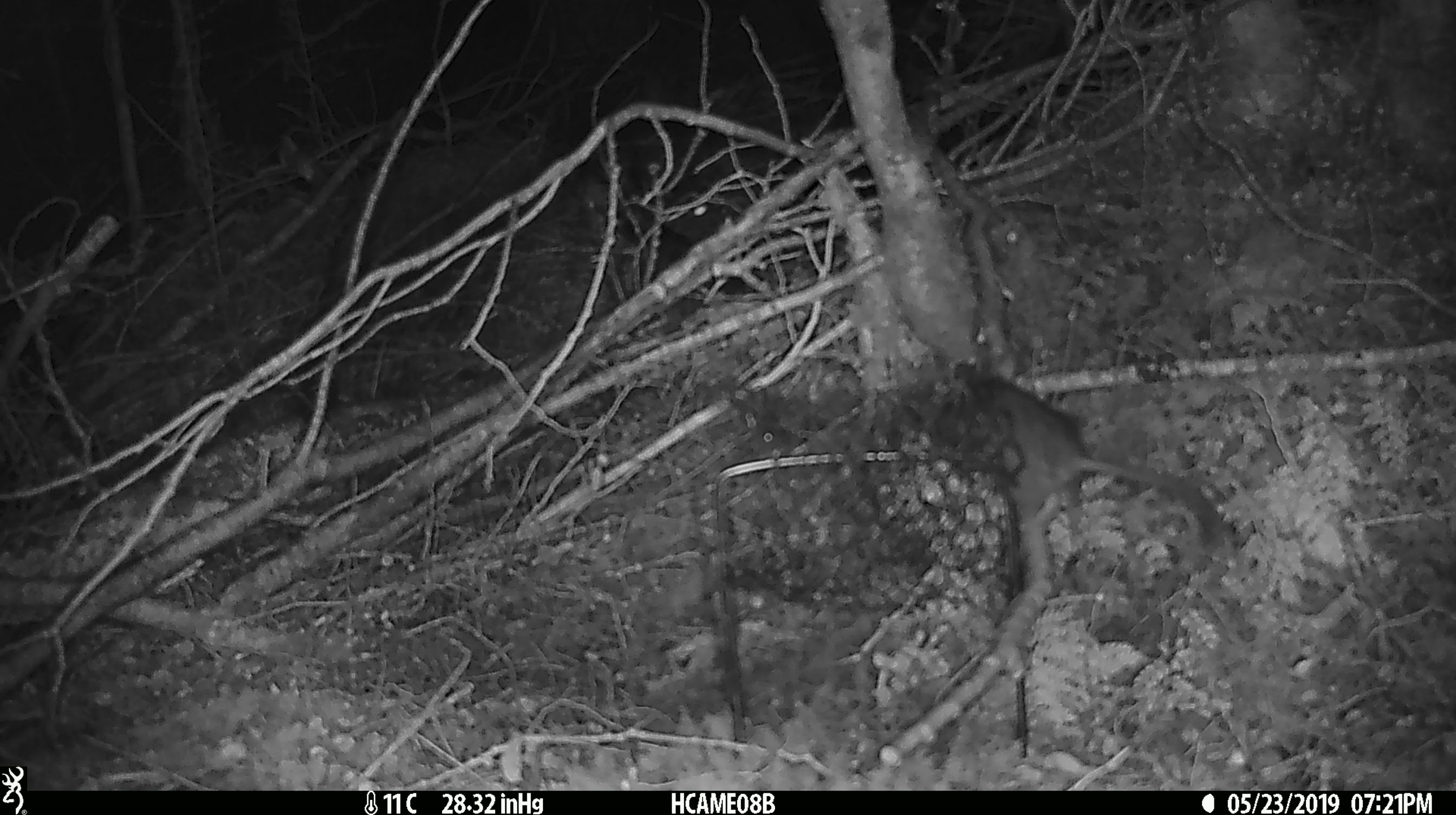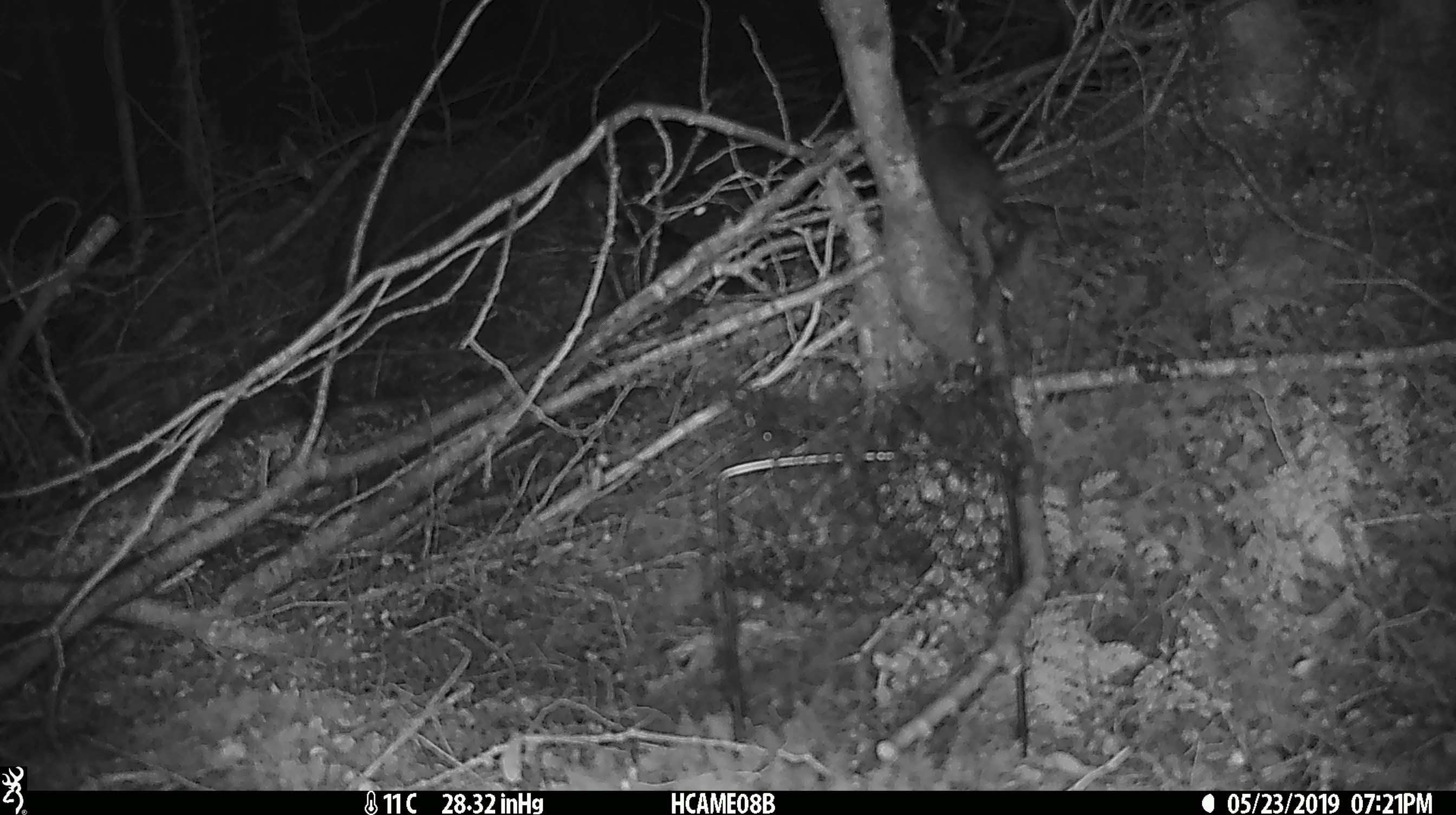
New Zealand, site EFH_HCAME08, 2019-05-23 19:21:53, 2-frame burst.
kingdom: Animalia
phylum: Chordata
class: Mammalia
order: Rodentia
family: Muridae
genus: Rattus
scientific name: Rattus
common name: rat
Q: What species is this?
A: Rat (Rattus).